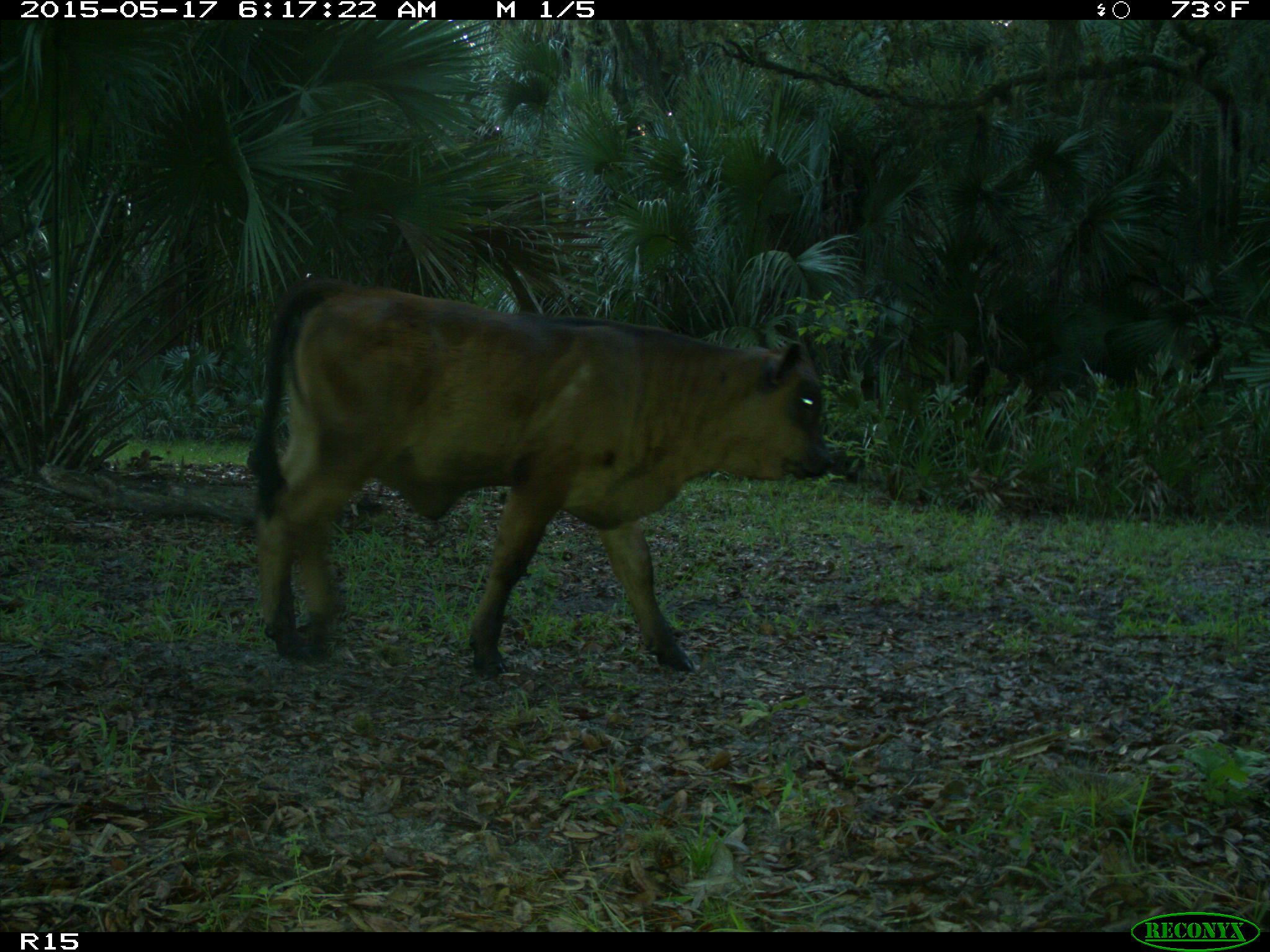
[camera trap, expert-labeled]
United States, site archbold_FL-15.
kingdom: Animalia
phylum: Chordata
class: Mammalia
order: Artiodactyla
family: Bovidae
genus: Bos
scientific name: Bos taurus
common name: domestic cow